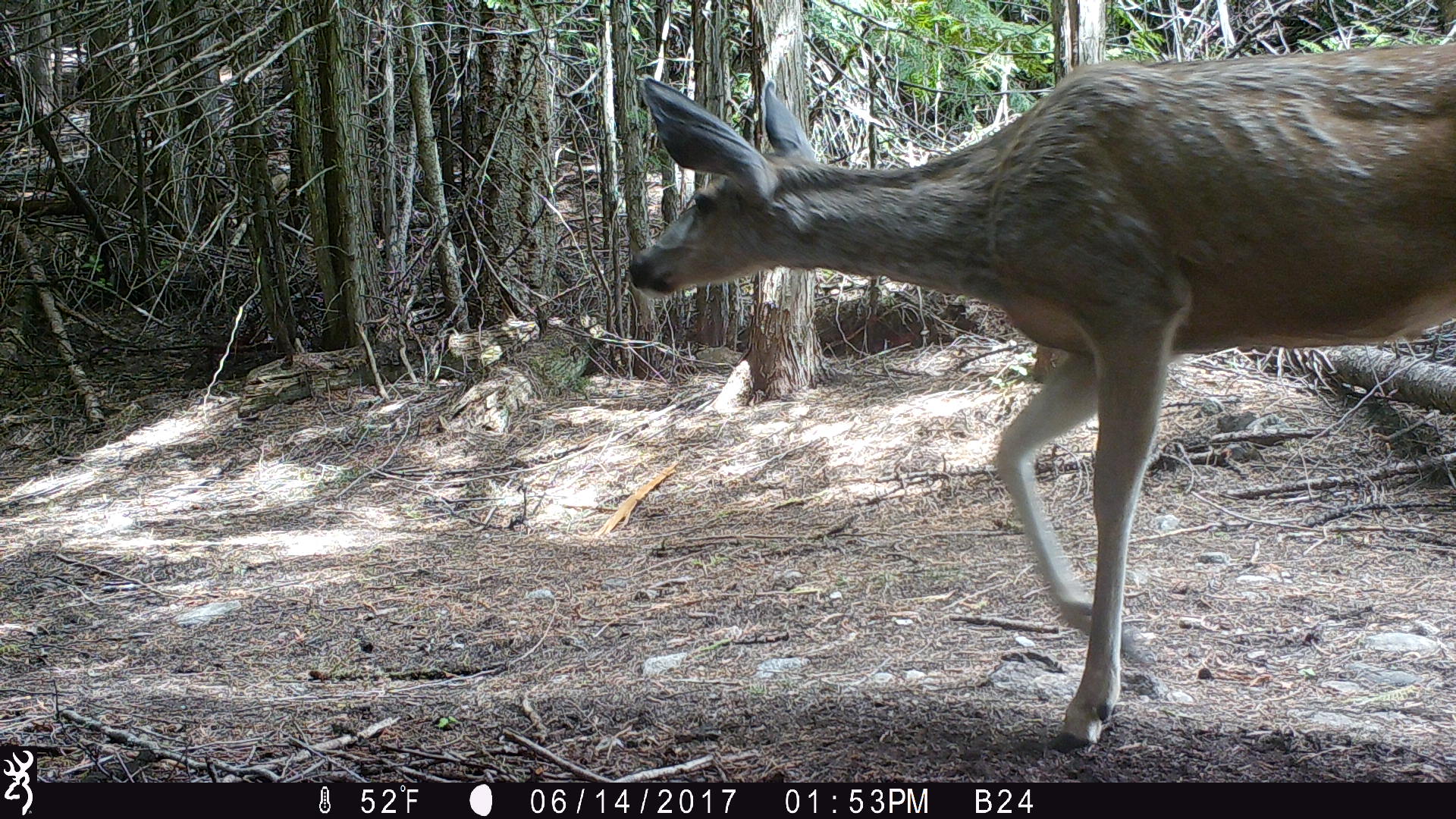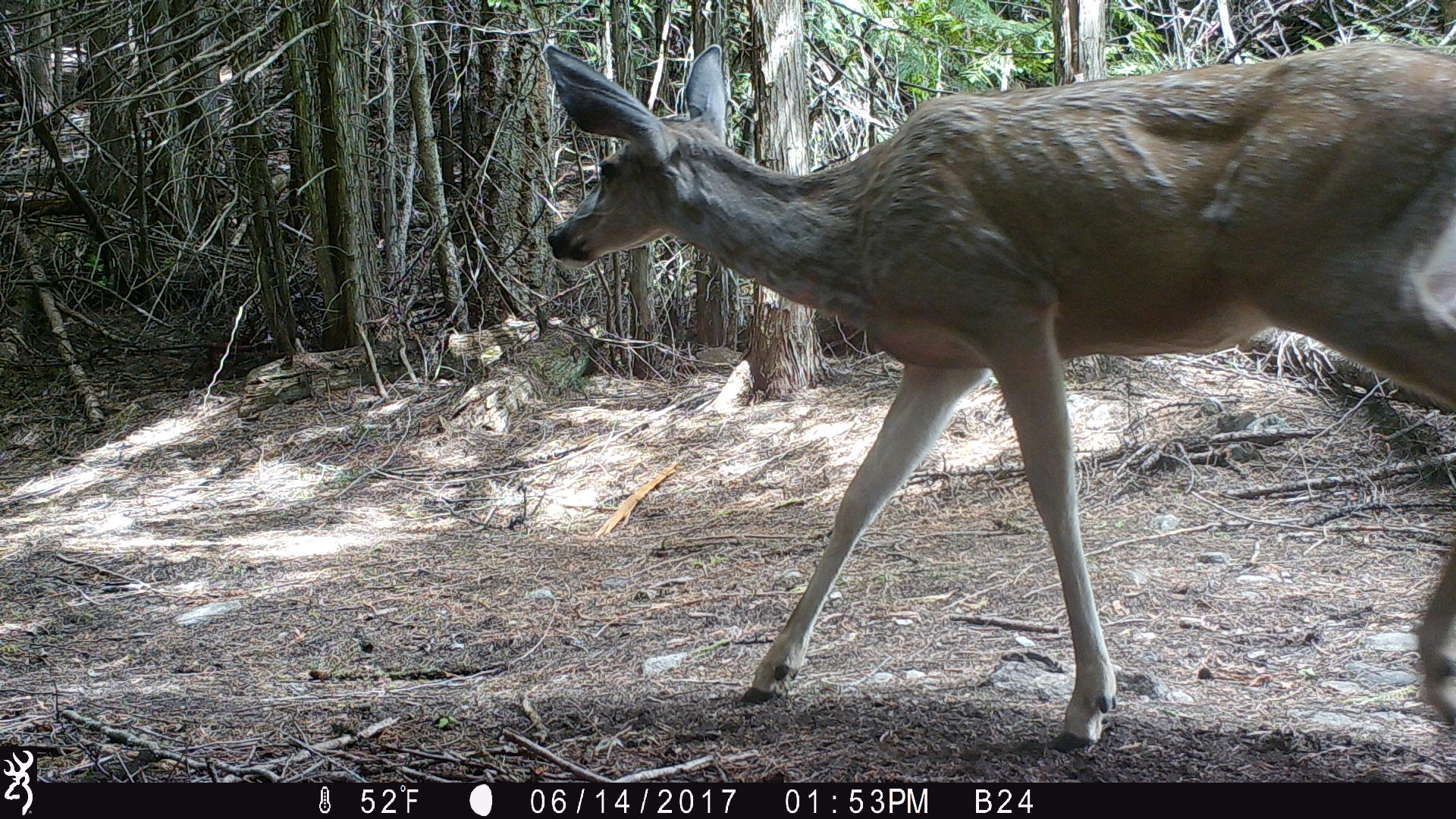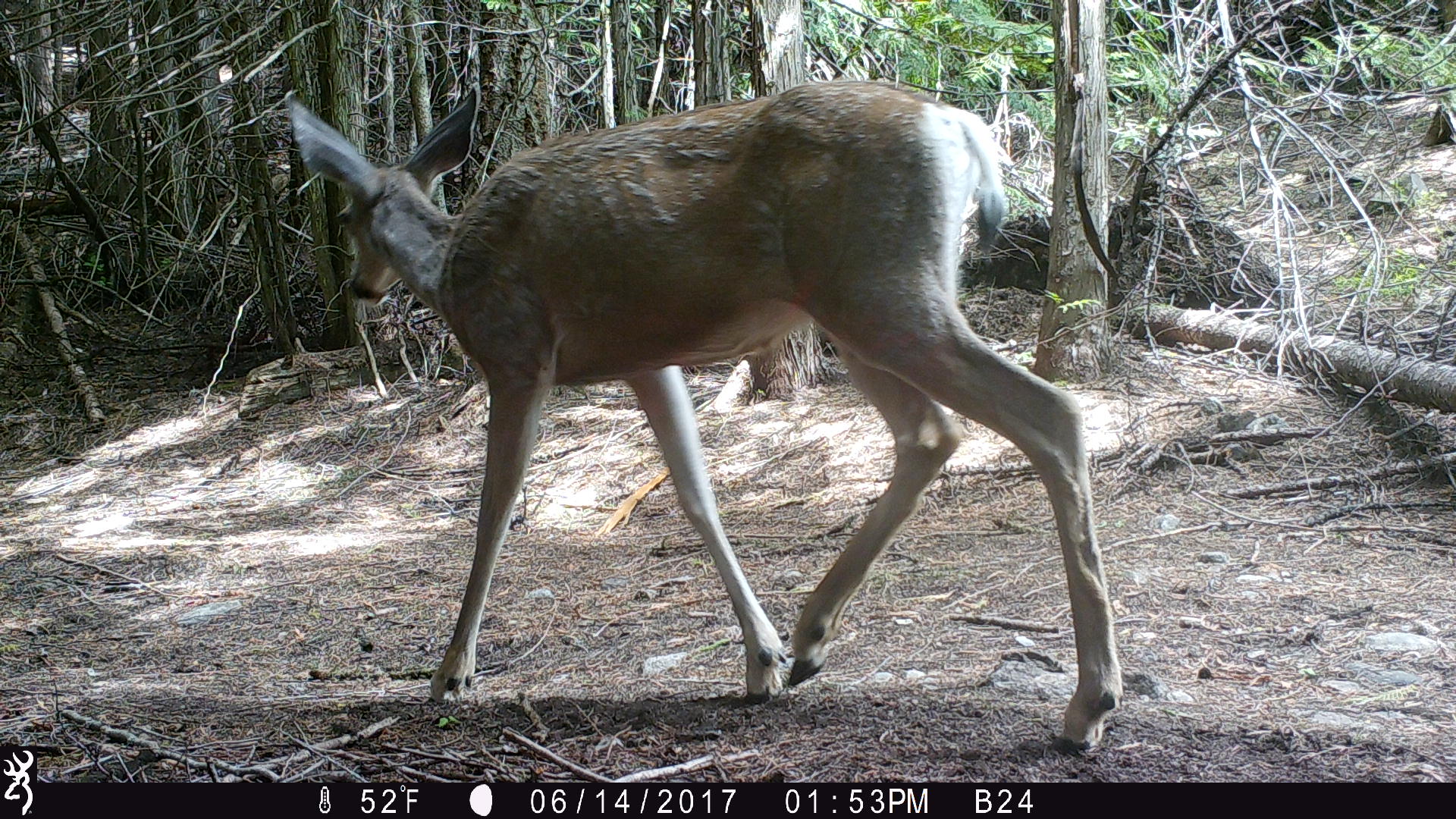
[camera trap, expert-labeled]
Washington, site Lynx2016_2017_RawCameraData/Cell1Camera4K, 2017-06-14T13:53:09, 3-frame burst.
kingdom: Animalia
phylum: Chordata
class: Mammalia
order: Artiodactyla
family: Cervidae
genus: Odocoileus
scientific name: Odocoileus hemionus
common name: mule deer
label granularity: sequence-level